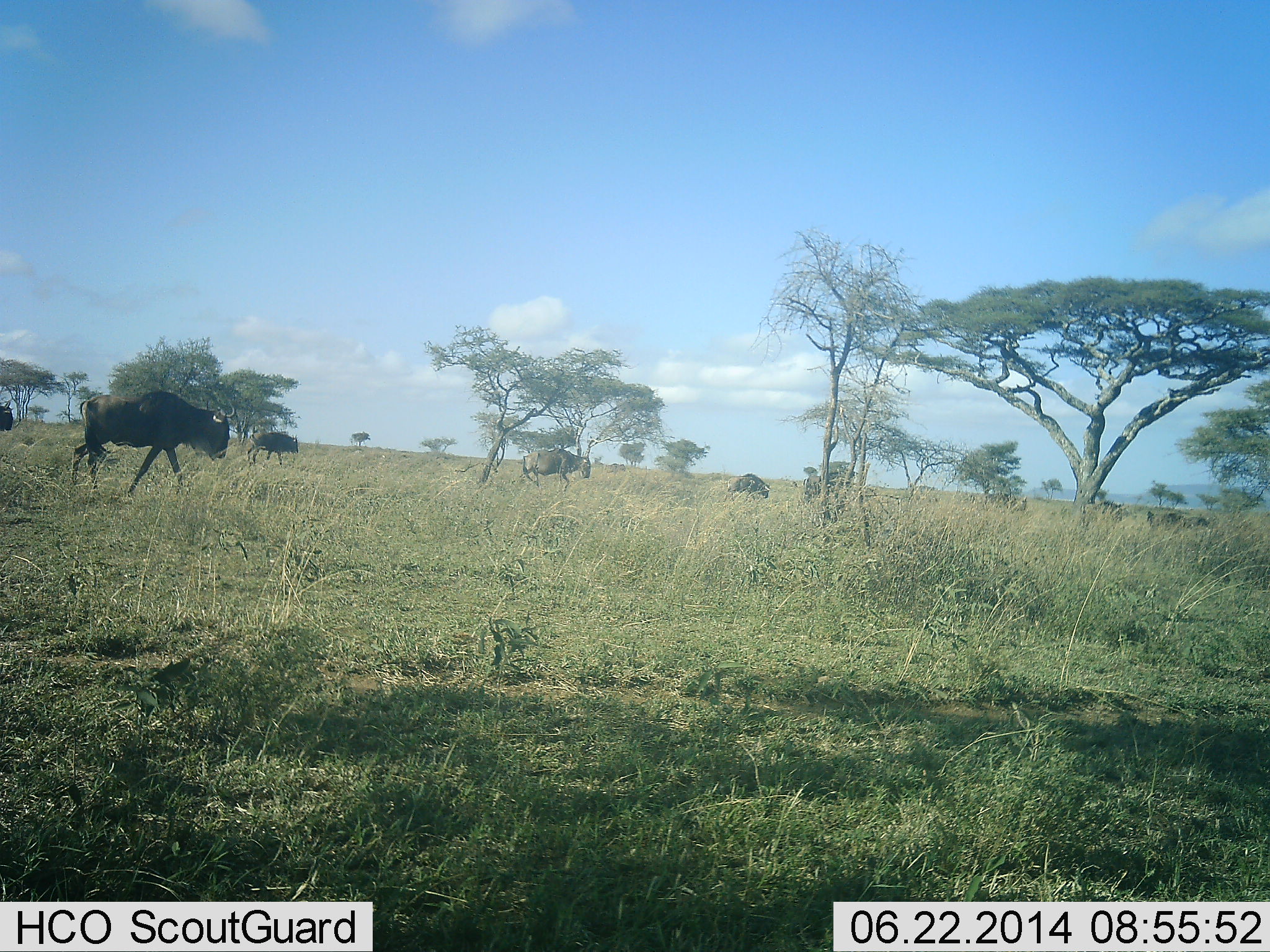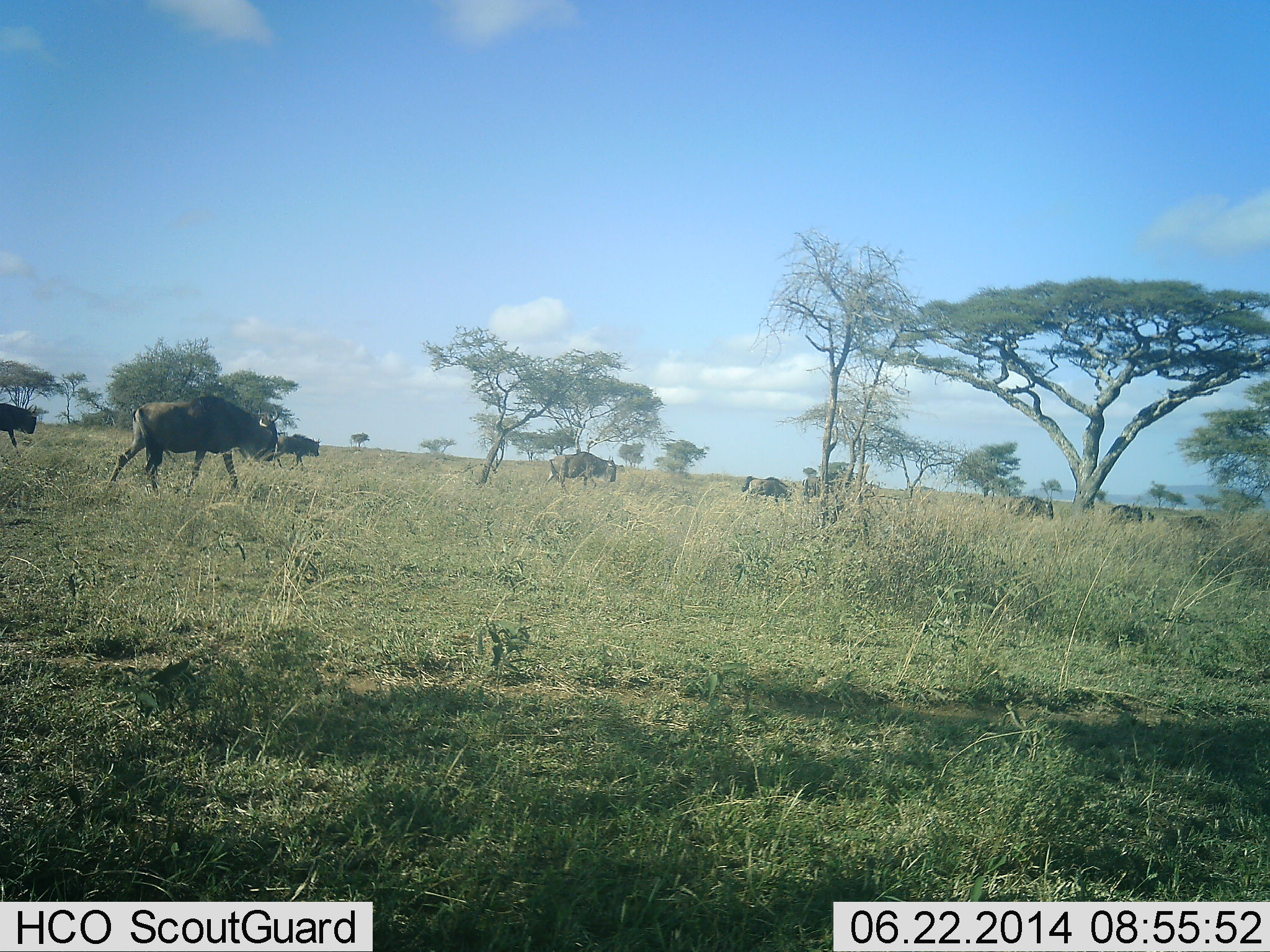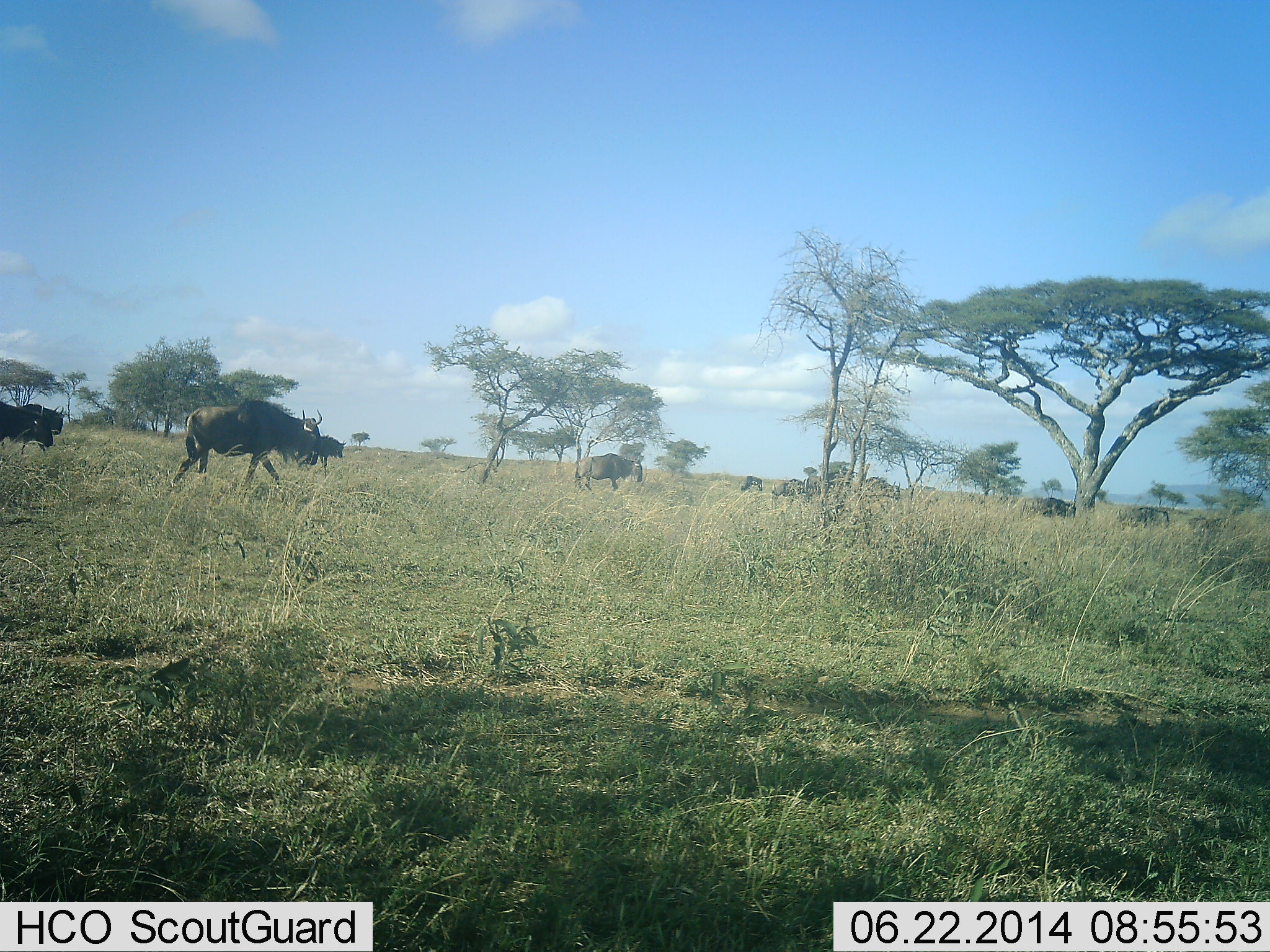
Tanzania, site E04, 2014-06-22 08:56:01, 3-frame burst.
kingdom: Animalia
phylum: Chordata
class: Mammalia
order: Artiodactyla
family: Bovidae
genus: Connochaetes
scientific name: Connochaetes taurinus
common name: blue wildebeest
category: wildebeest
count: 9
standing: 0%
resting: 0%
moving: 100%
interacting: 0%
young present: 0%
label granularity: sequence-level